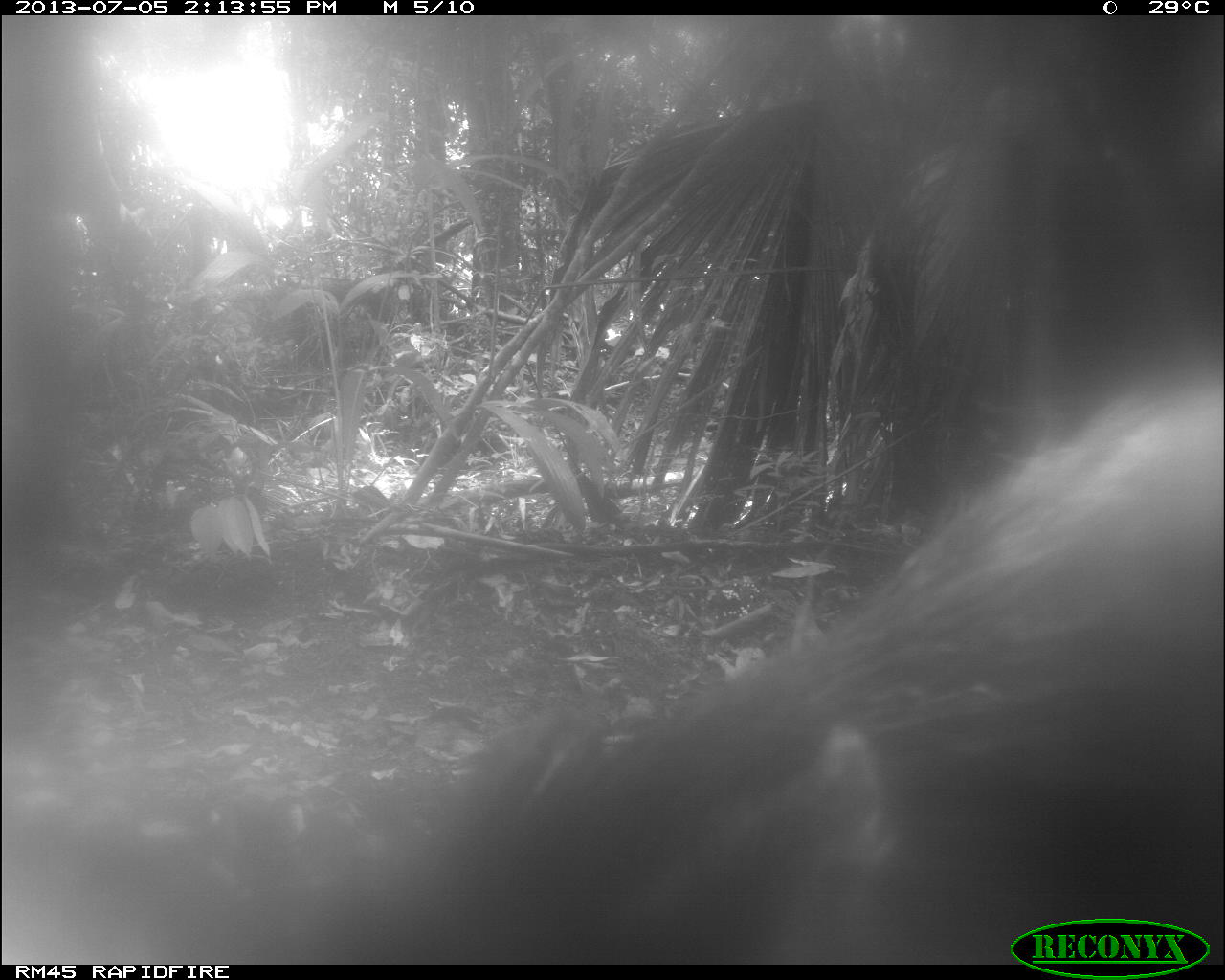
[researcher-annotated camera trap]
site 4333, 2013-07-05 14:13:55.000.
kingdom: Animalia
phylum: Chordata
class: Mammalia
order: Artiodactyla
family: Tayassuidae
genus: Tayassu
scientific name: Tayassu pecari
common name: white-lipped peccary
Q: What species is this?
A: Tayassu pecari (white-lipped peccary).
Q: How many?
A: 2.